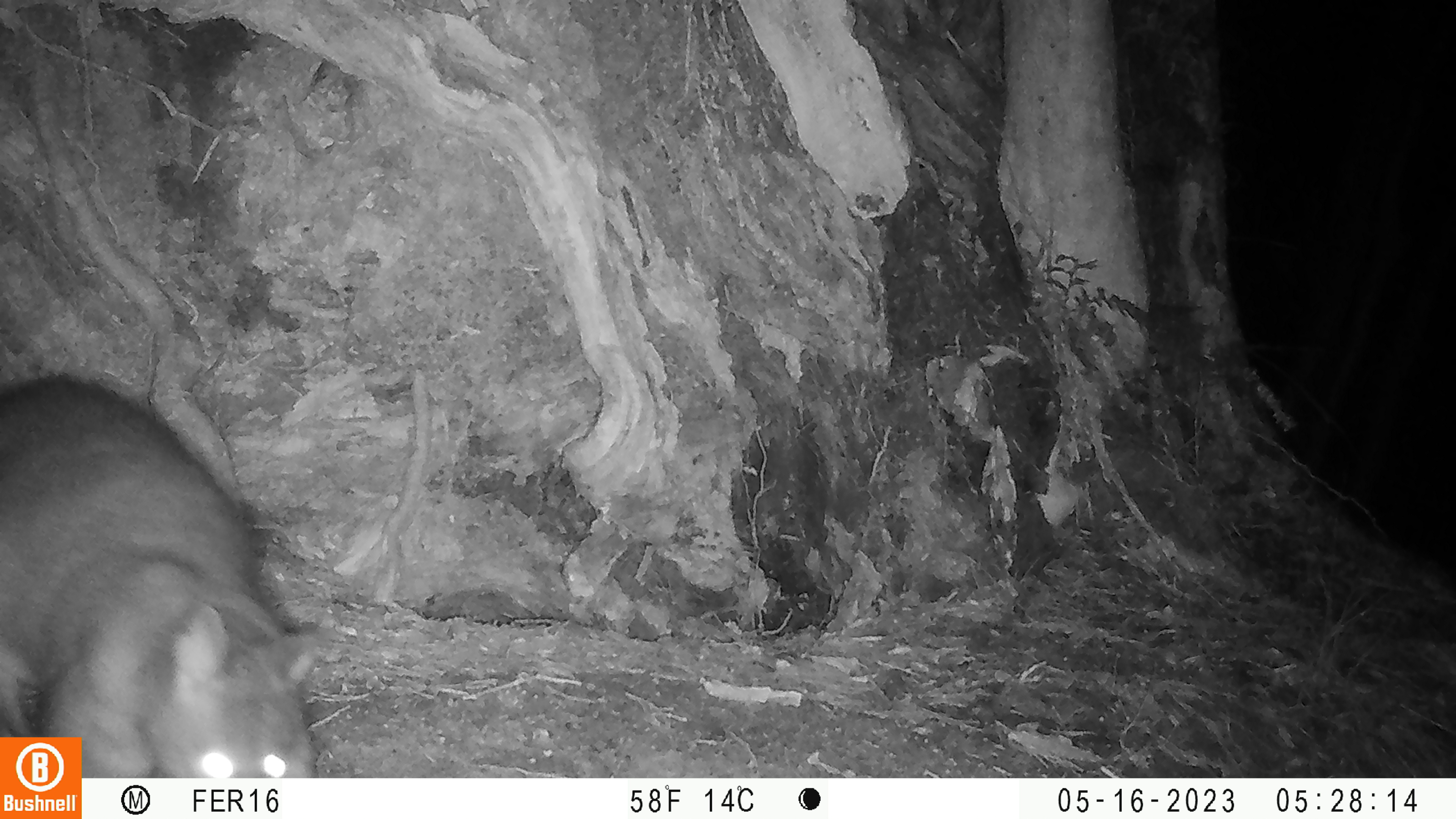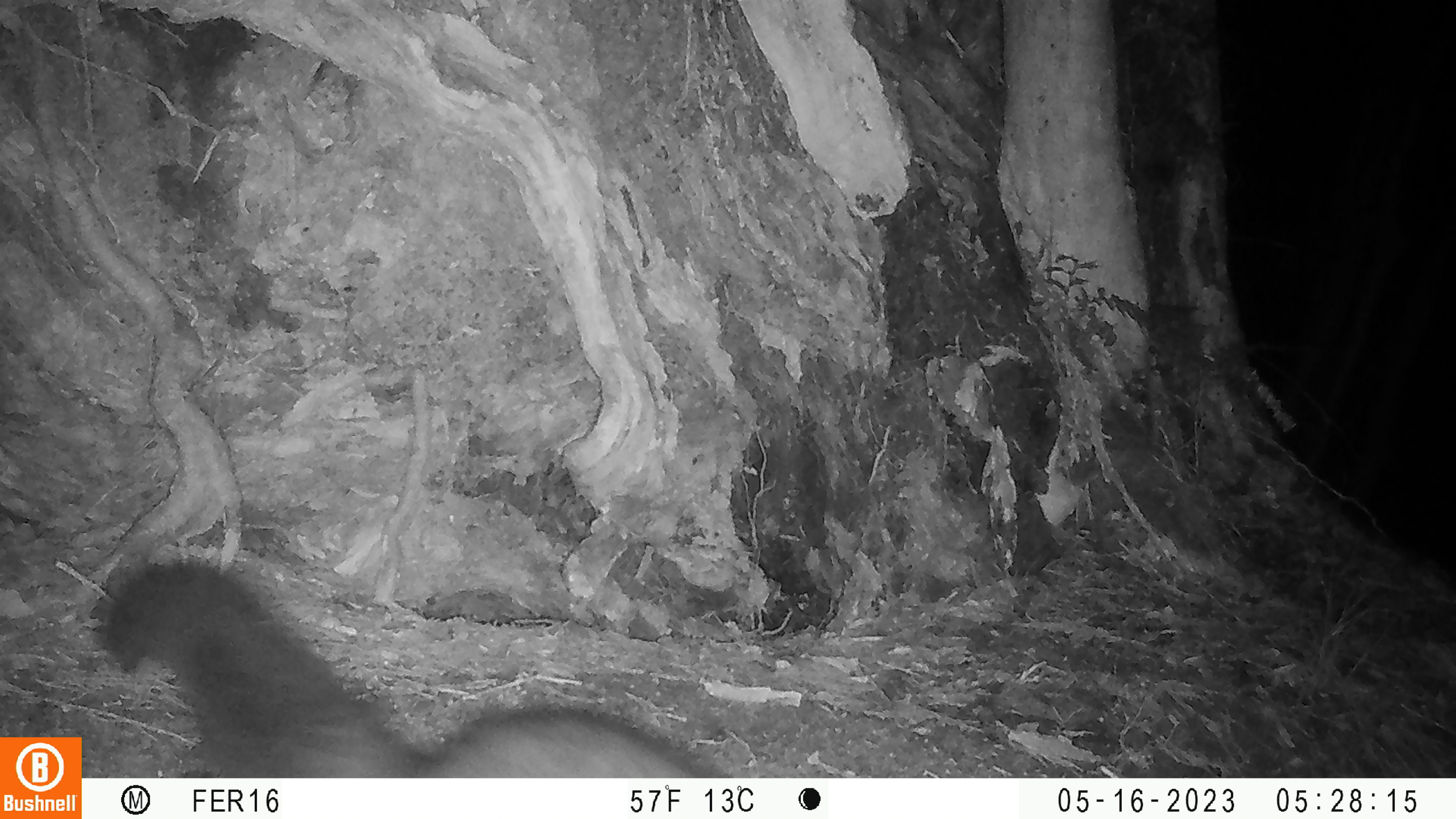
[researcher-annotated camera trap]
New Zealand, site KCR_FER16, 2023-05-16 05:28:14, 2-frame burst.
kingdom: Animalia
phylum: Chordata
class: Mammalia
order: Diprotodontia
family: Phalangeridae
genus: Trichosurus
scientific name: Trichosurus vulpecula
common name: common brushtail possum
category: possum